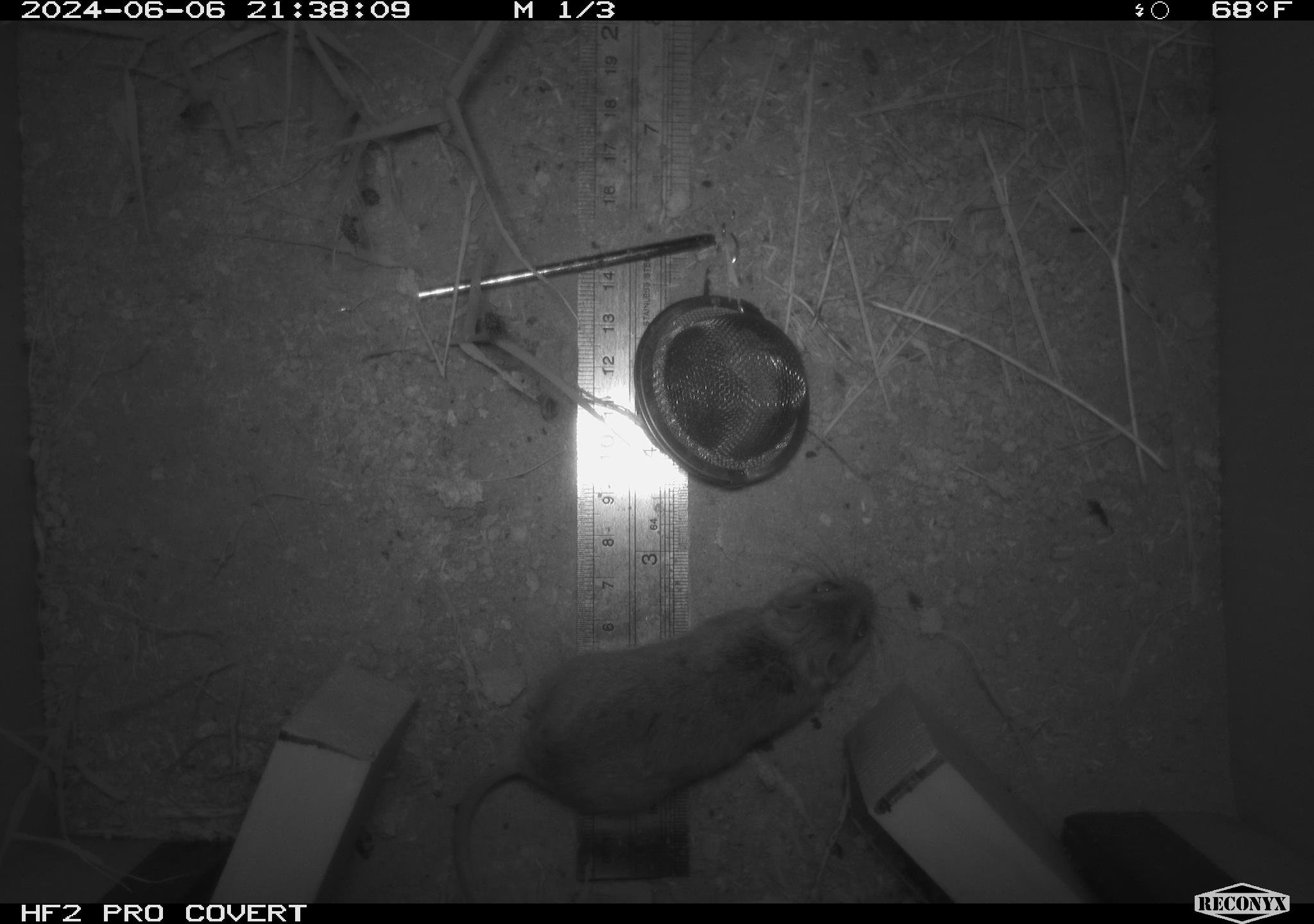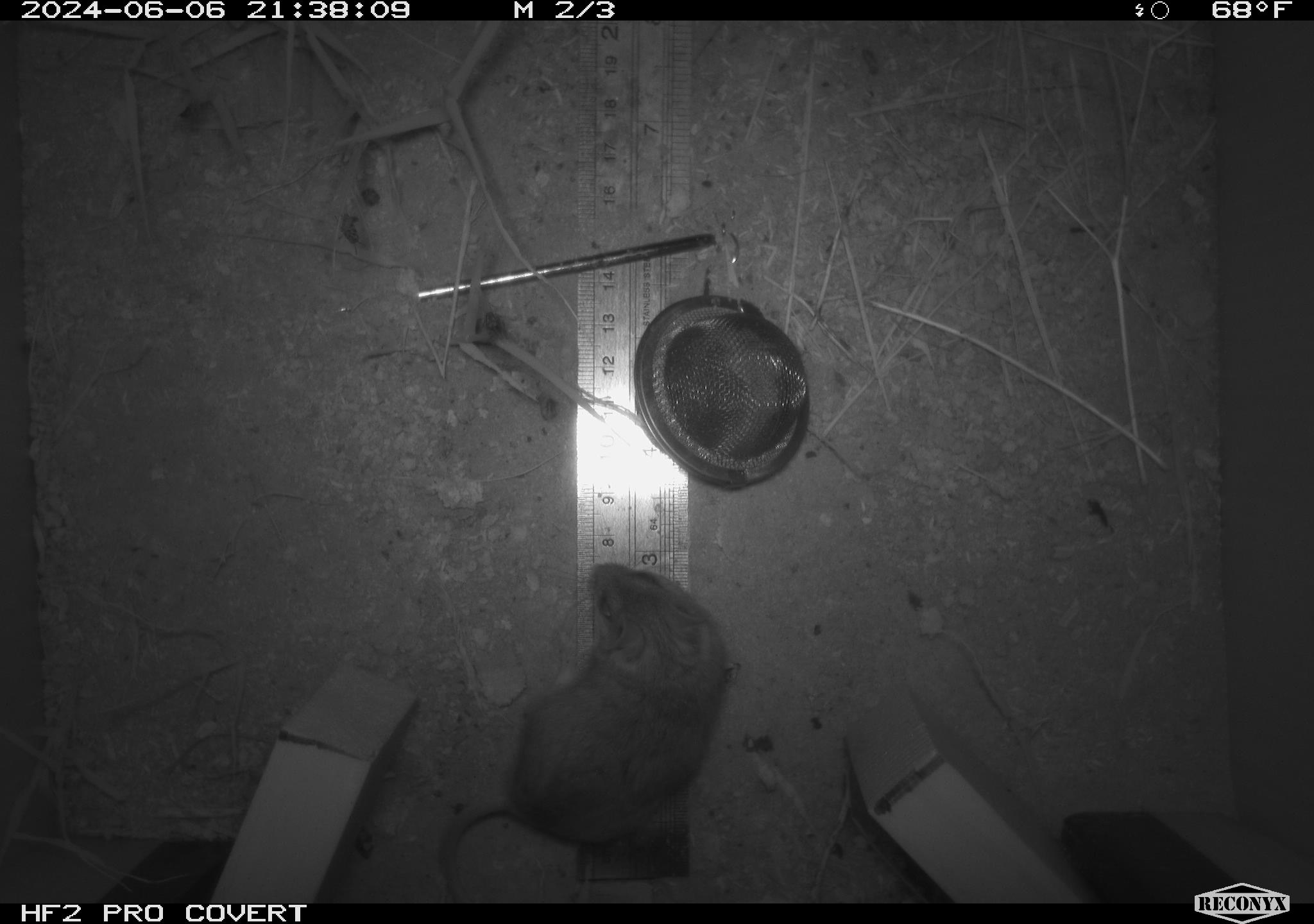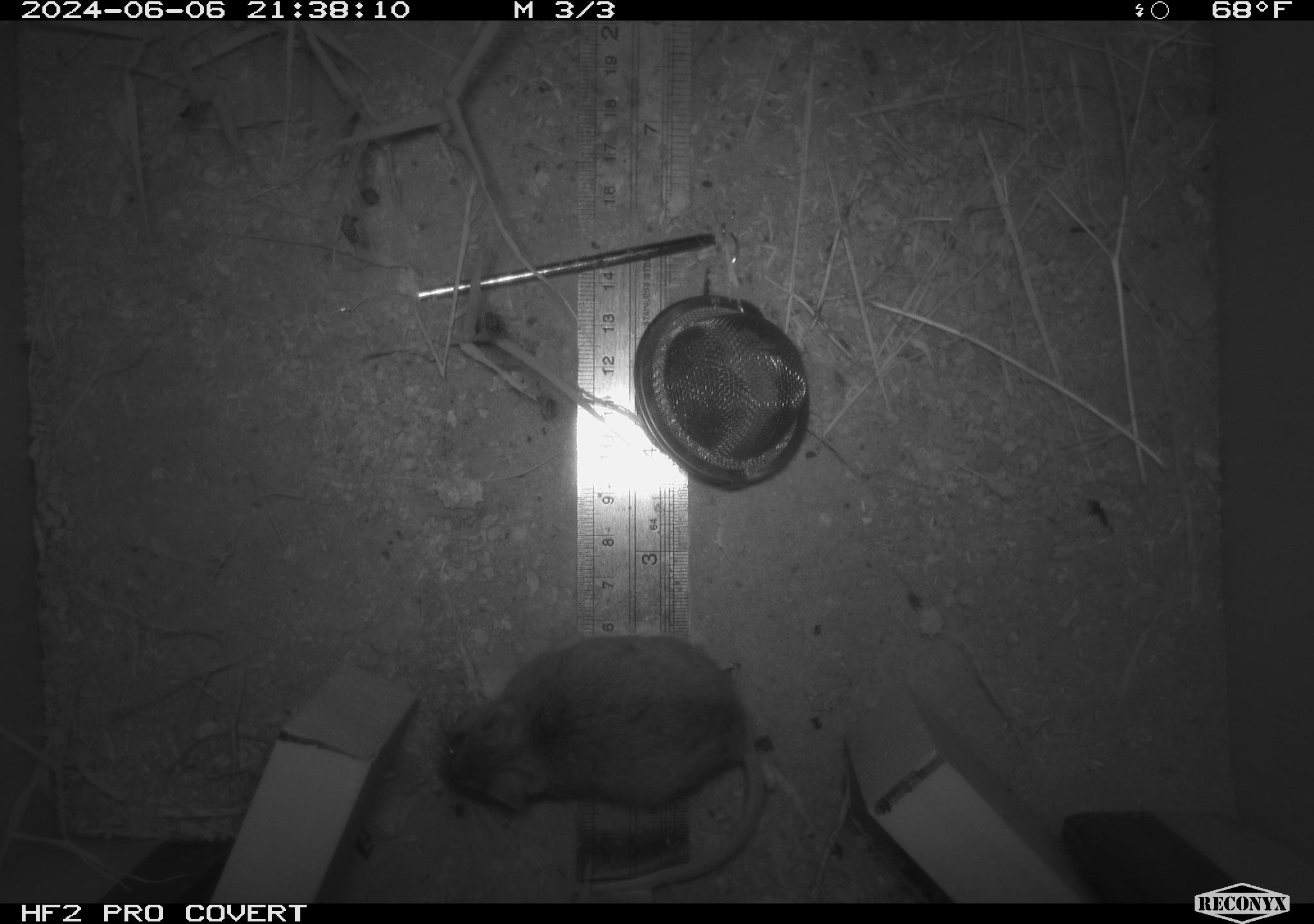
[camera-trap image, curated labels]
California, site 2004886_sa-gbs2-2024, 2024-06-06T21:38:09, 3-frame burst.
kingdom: Animalia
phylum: Chordata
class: Mammalia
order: Rodentia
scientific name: Rodentia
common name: mouse species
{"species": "mouse species (Rodentia)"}